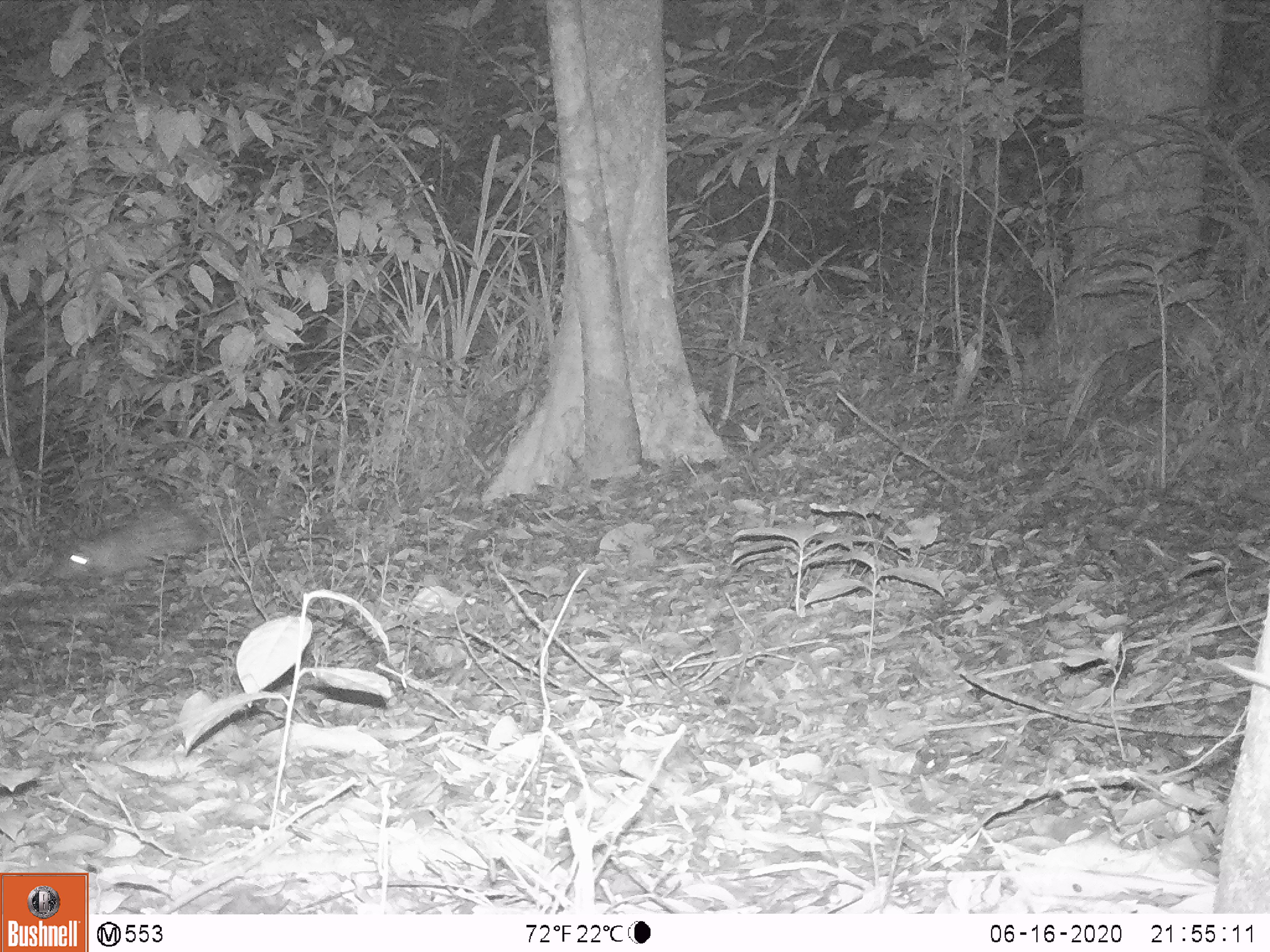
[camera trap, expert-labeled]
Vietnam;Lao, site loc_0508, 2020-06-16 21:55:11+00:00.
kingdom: Animalia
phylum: Chordata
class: Mammalia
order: Rodentia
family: Hystricidae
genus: Atherurus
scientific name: Atherurus macrourus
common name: asiatic brush-tailed porcupine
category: asiatic brush tailed porcupine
Asiatic brush tailed porcupine (asiatic brush-tailed porcupine) (Atherurus macrourus). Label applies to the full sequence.